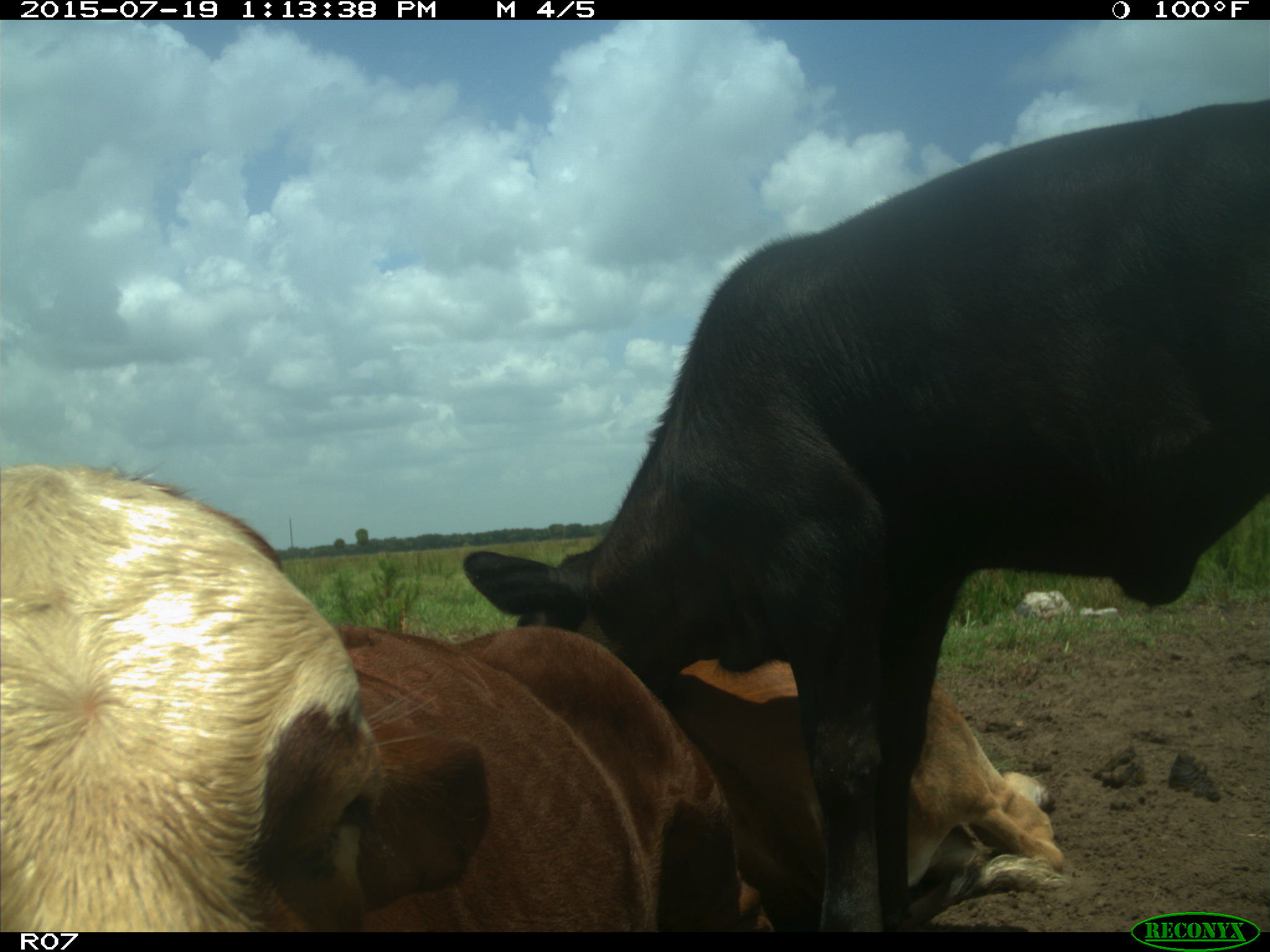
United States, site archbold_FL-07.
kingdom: Animalia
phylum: Chordata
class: Mammalia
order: Artiodactyla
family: Bovidae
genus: Bos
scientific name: Bos taurus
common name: domestic cow